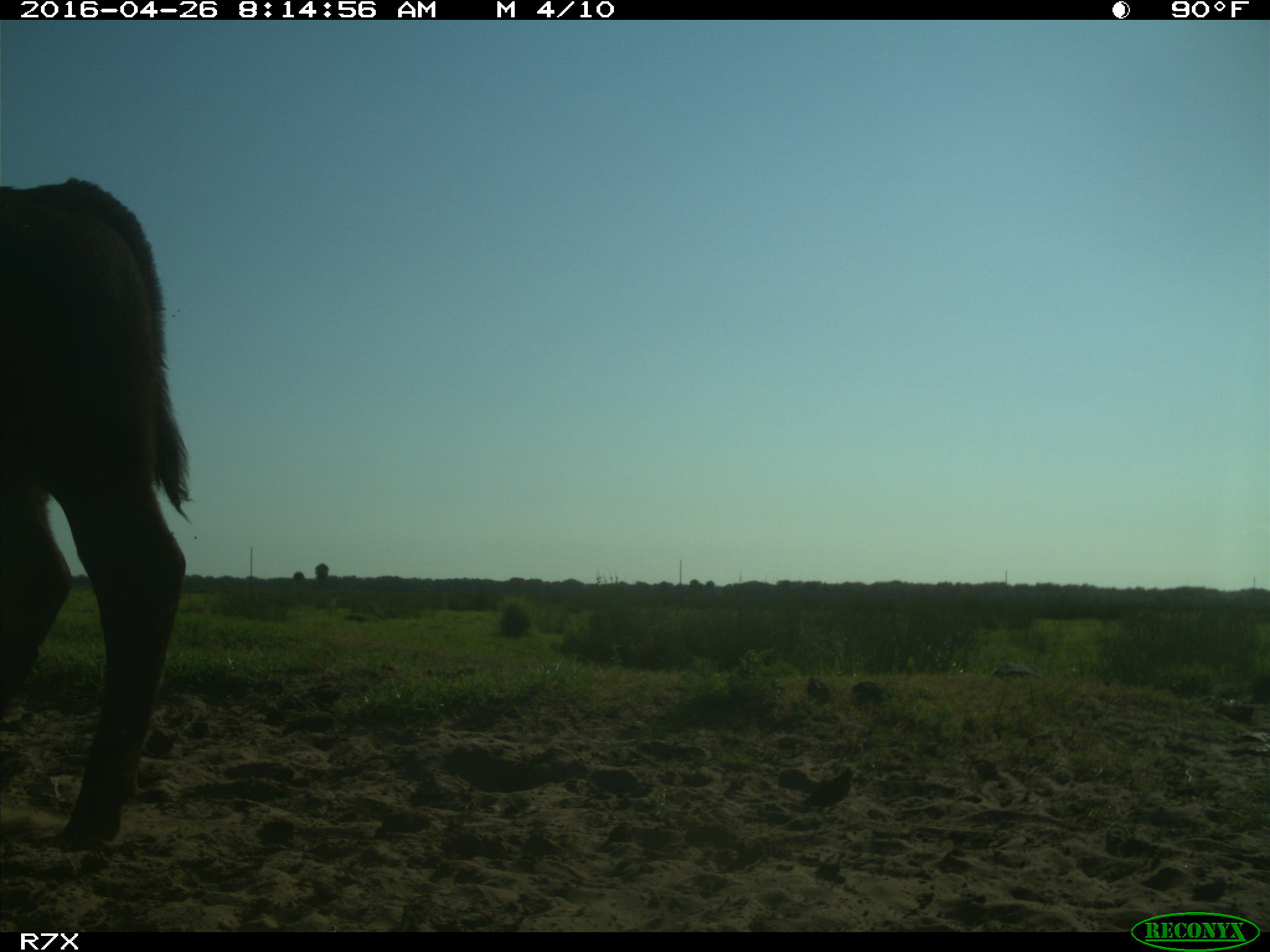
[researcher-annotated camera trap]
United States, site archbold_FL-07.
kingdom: Animalia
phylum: Chordata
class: Mammalia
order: Artiodactyla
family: Bovidae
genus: Bos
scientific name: Bos taurus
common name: domestic cow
Bos taurus (domestic cow).